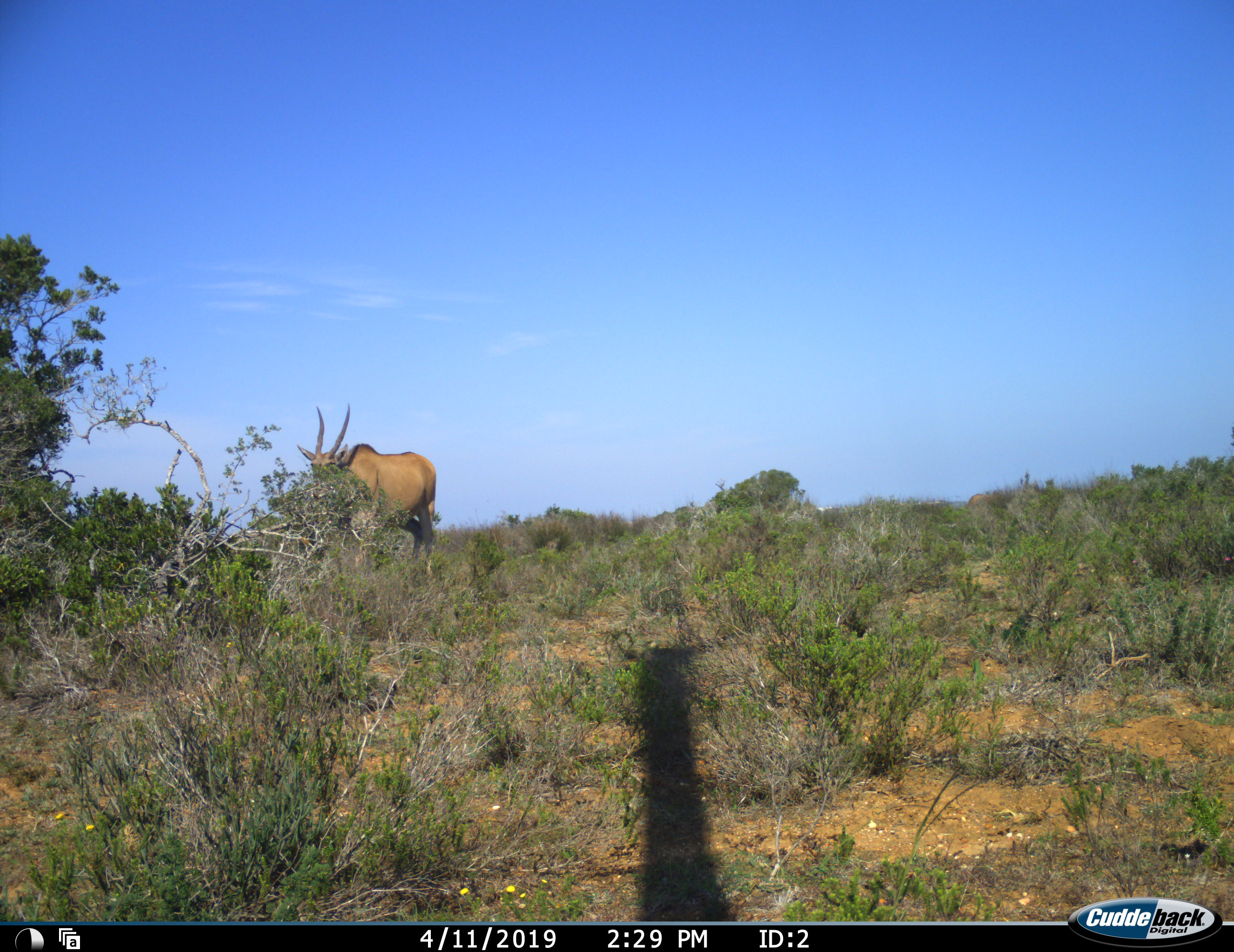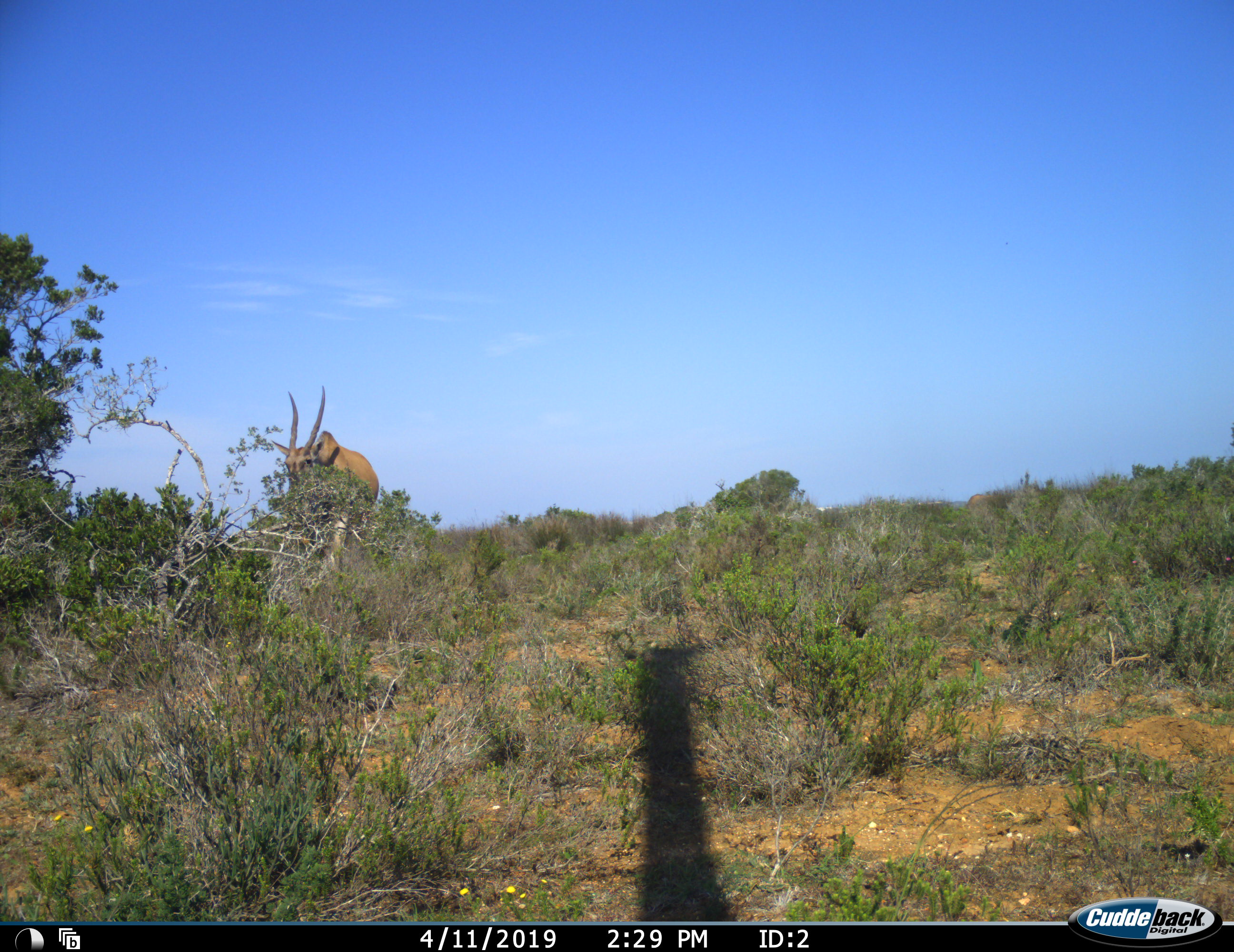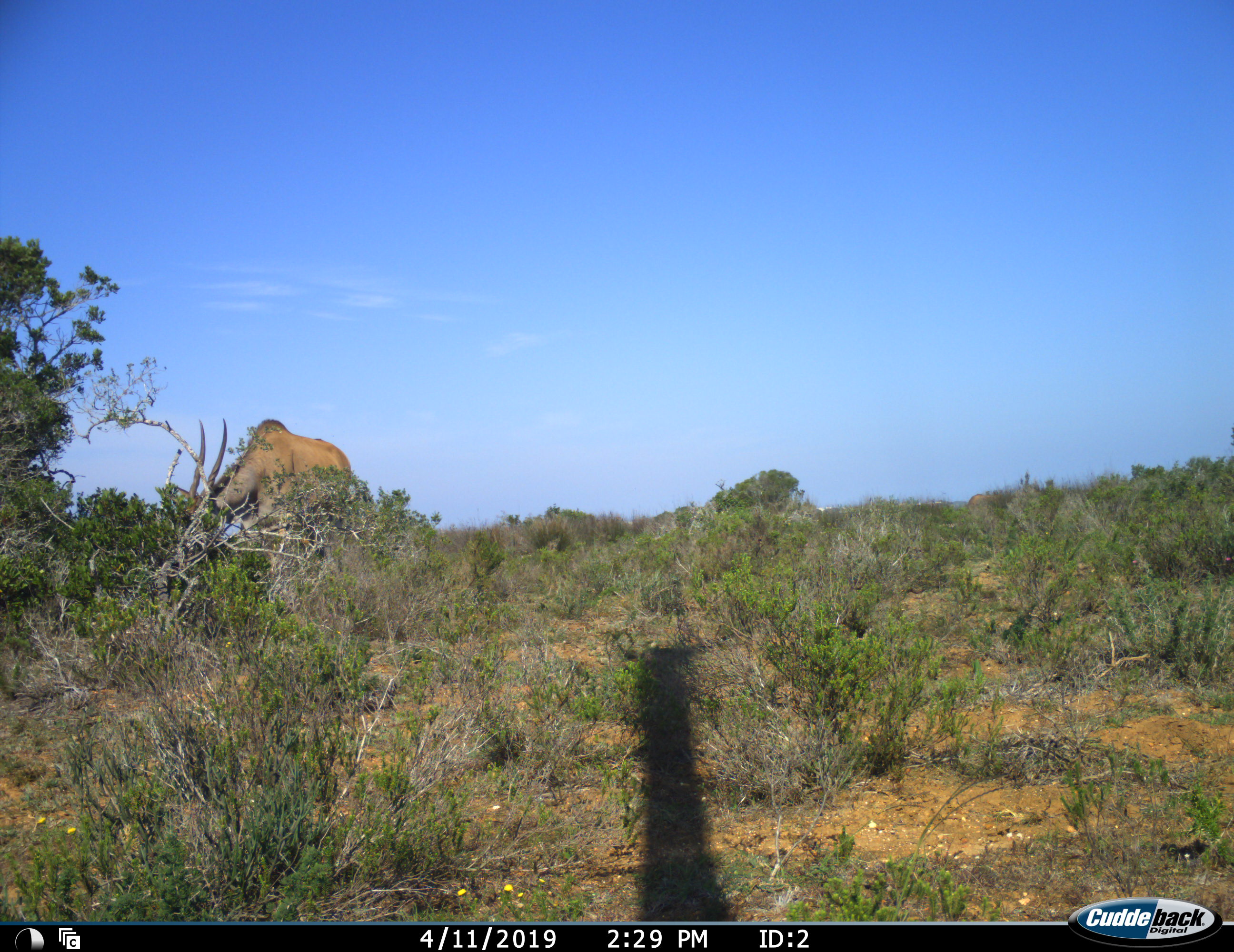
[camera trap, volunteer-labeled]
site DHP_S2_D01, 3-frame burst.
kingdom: Animalia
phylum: Chordata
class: Mammalia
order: Artiodactyla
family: Bovidae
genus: Tragelaphus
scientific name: Tragelaphus oryx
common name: eland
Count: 1.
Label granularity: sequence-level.